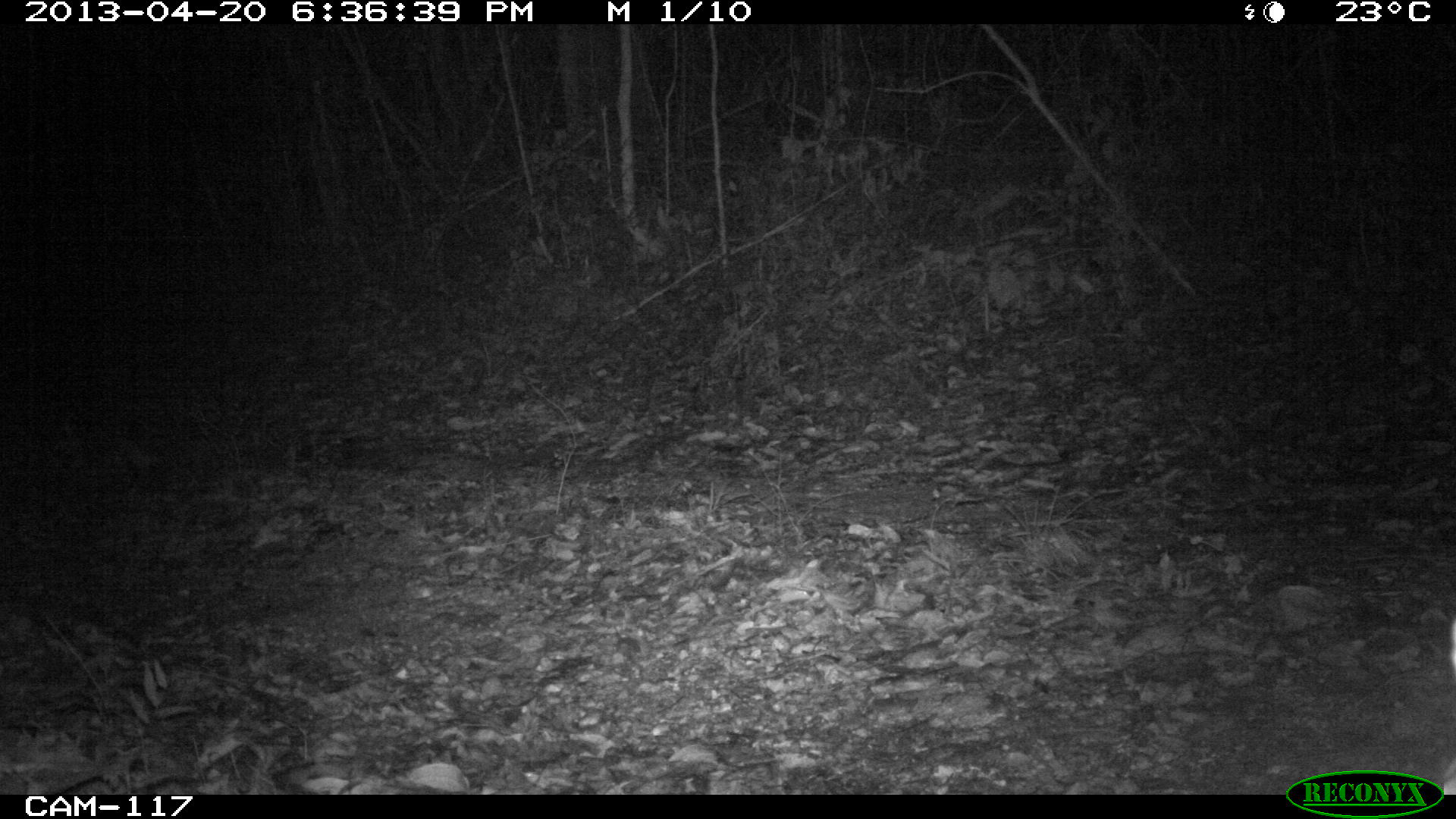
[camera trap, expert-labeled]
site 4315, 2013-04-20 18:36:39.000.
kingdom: Animalia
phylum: Chordata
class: Mammalia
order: Carnivora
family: Felidae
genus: Leopardus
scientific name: Leopardus pardalis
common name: ocelot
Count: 1.